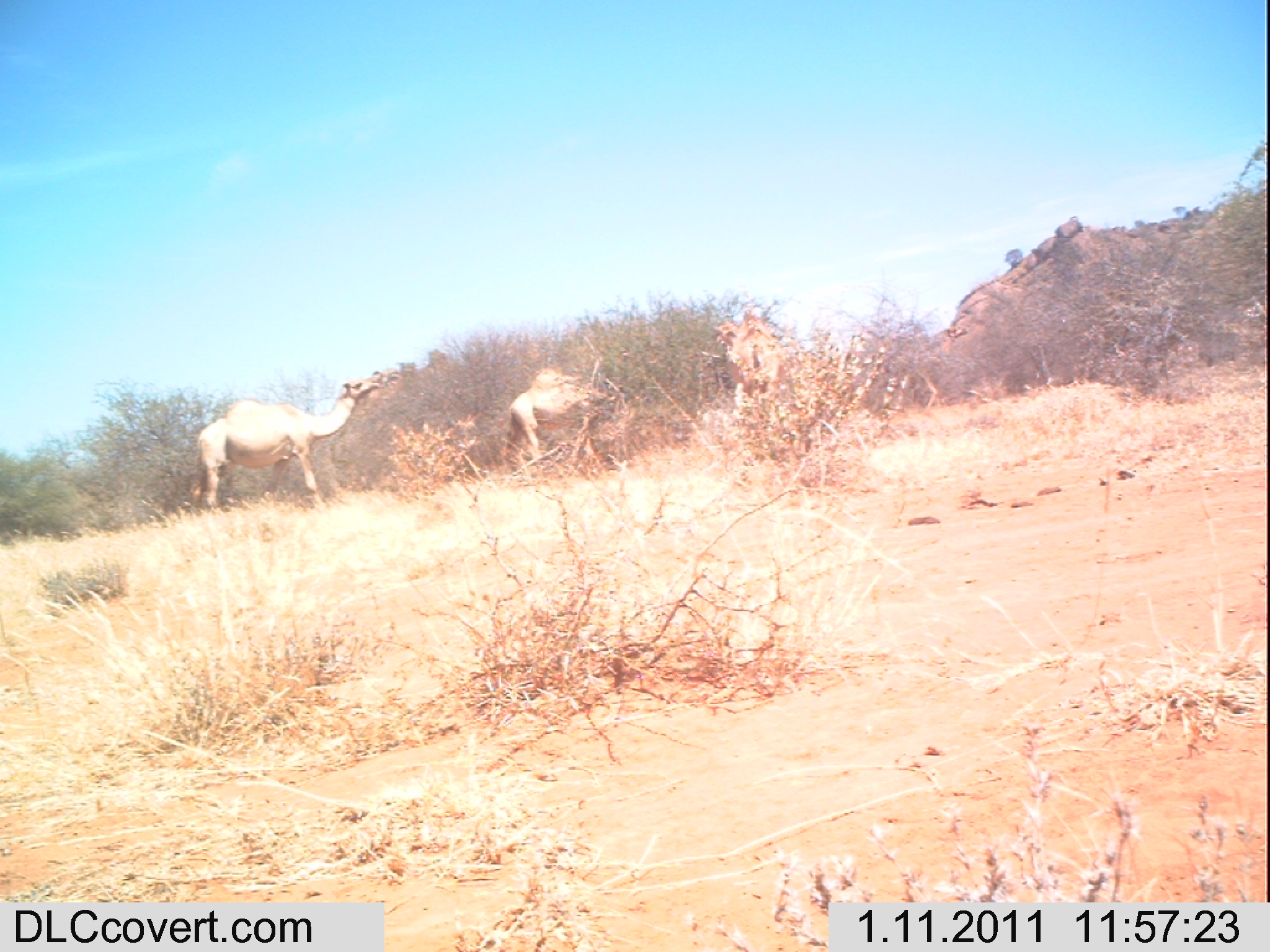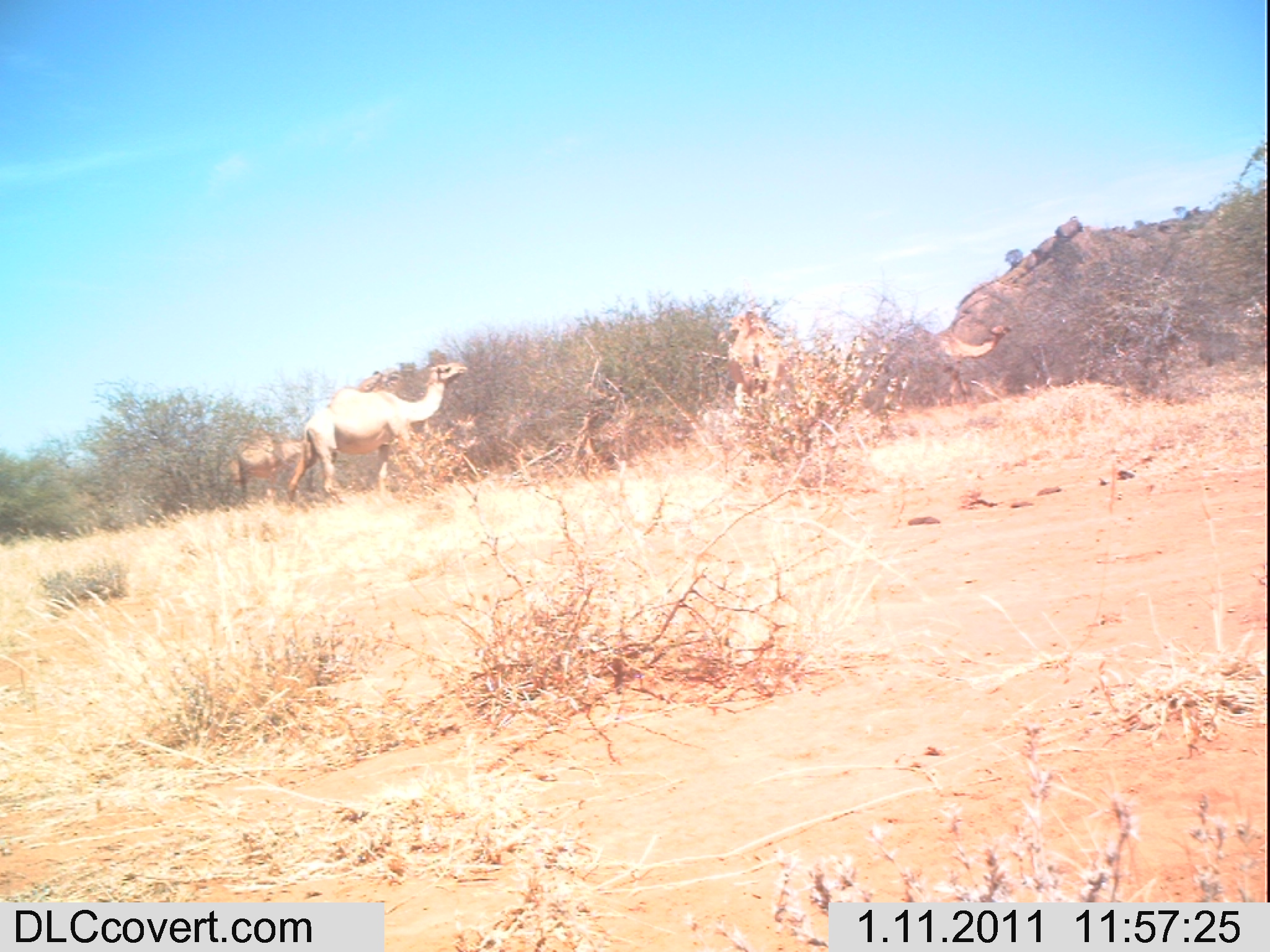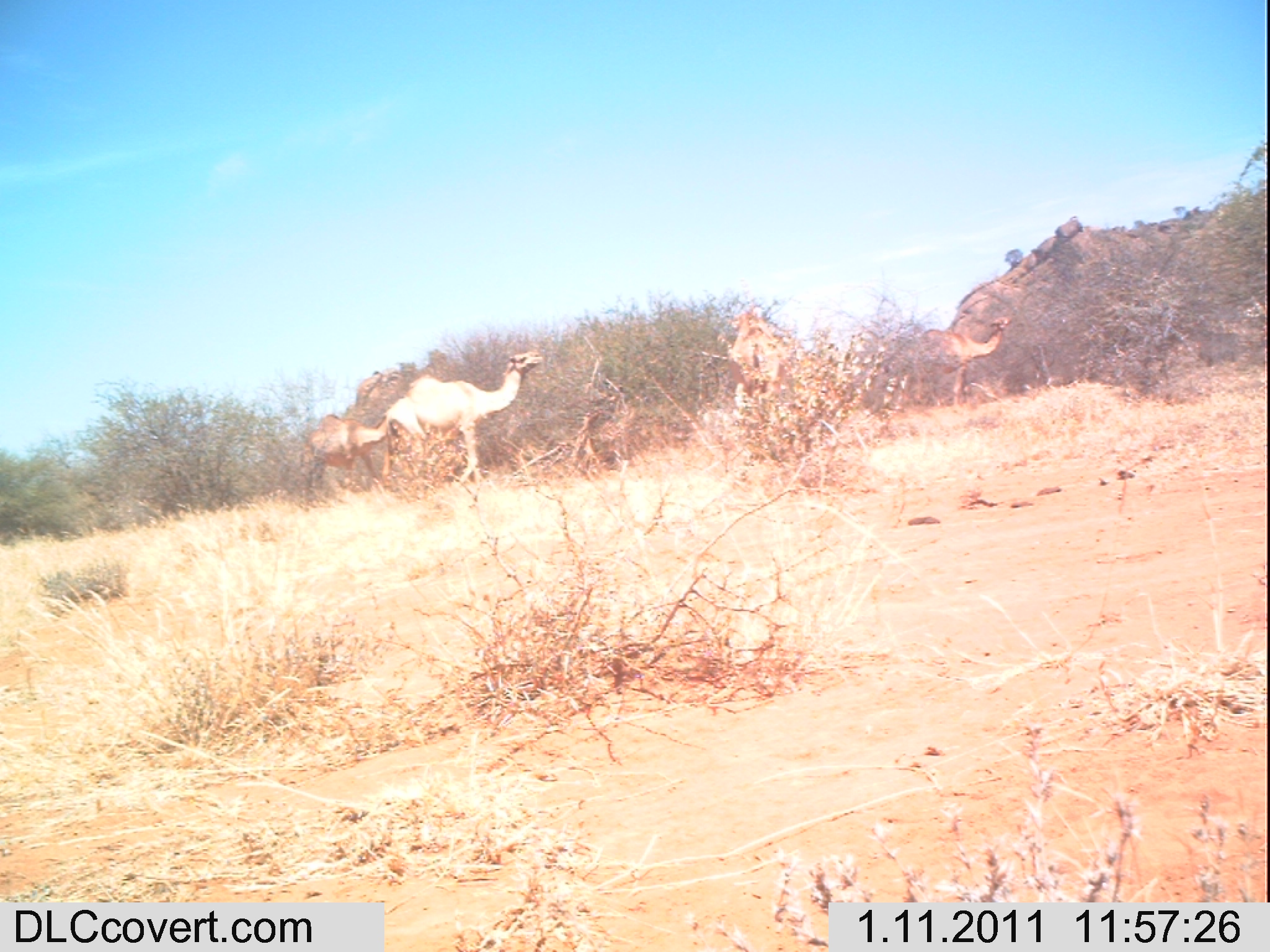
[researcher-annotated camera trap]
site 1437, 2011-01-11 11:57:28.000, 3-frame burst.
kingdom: Animalia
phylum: Chordata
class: Mammalia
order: Artiodactyla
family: Bovidae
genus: Madoqua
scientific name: Madoqua guentheri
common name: günther's dik-dik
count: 3